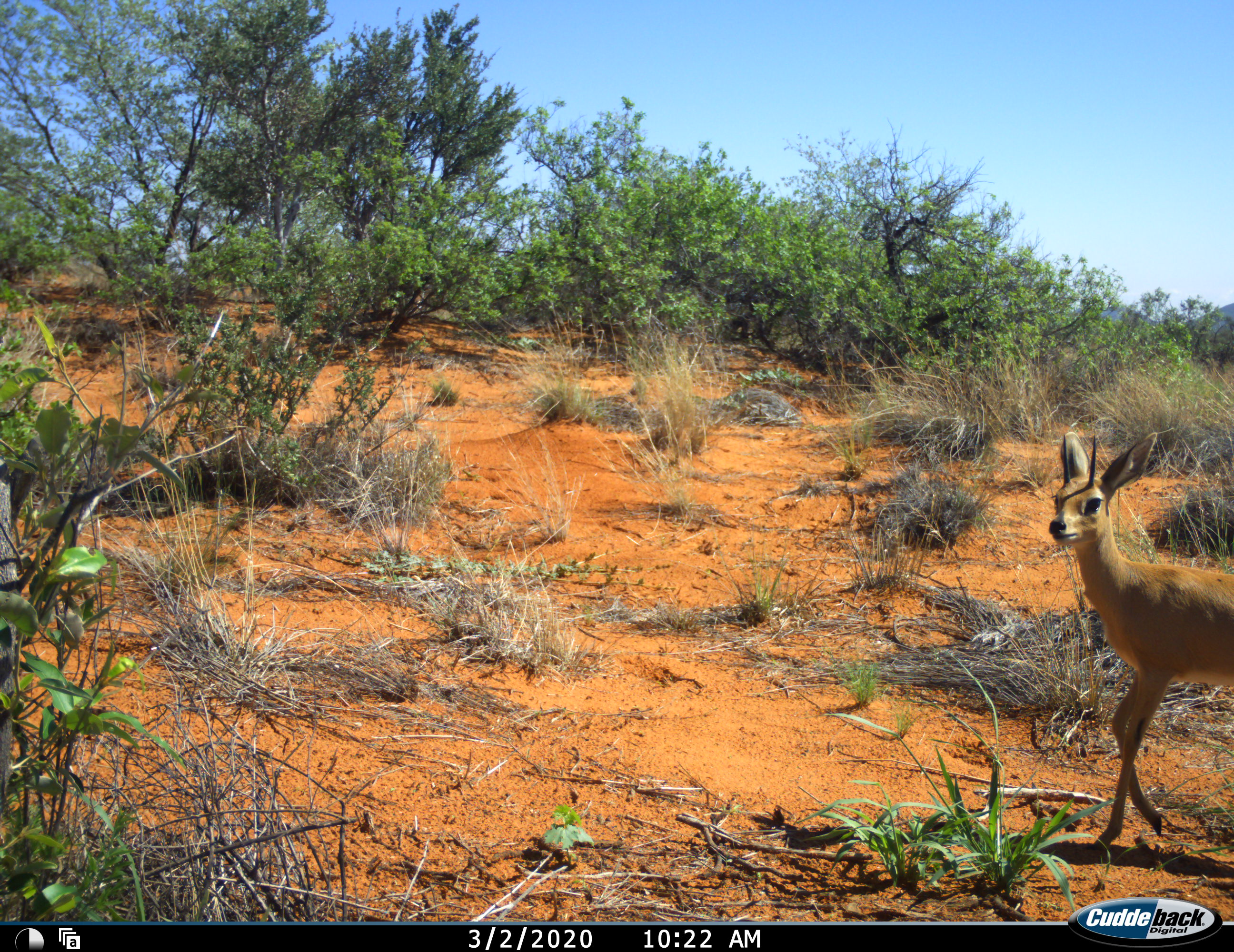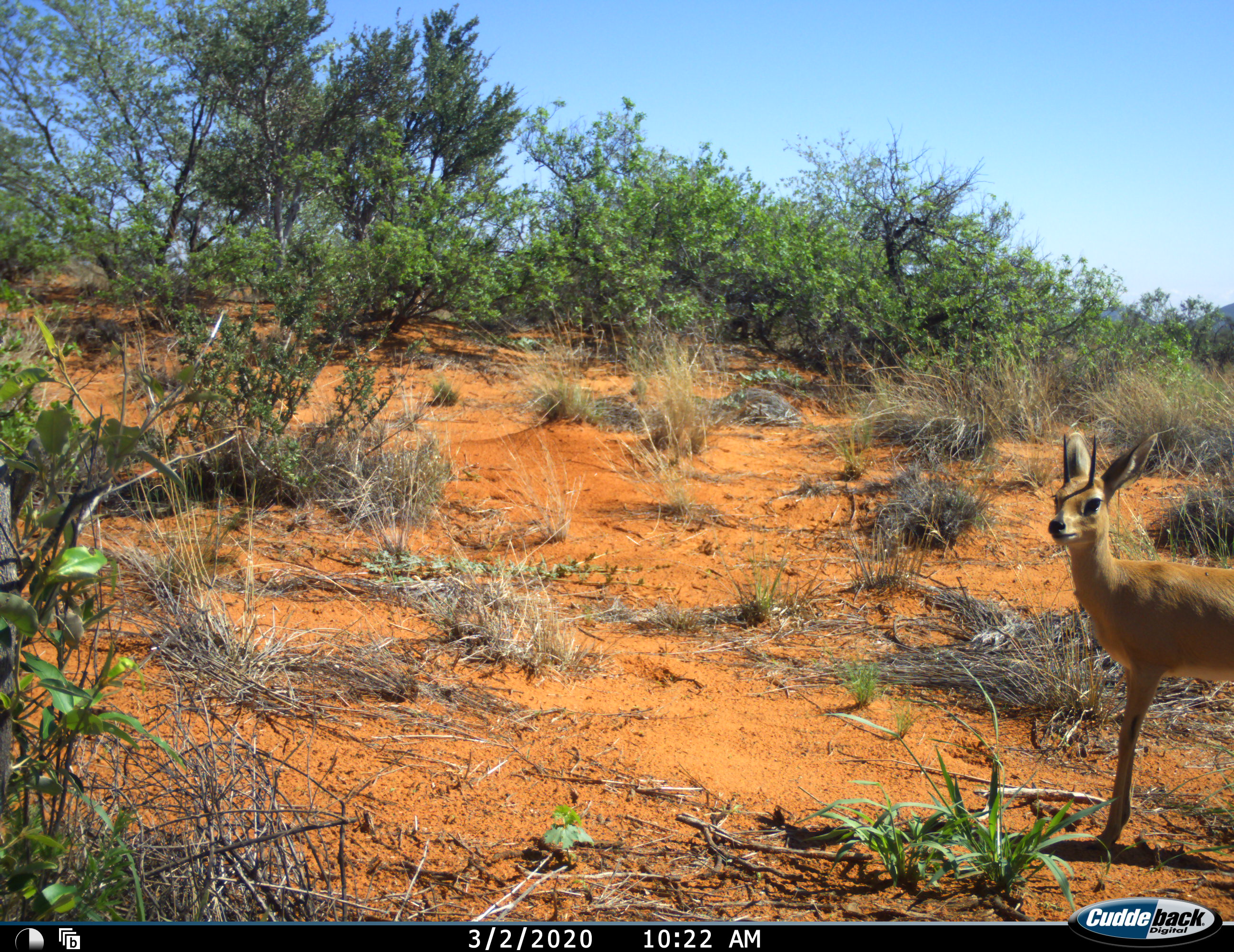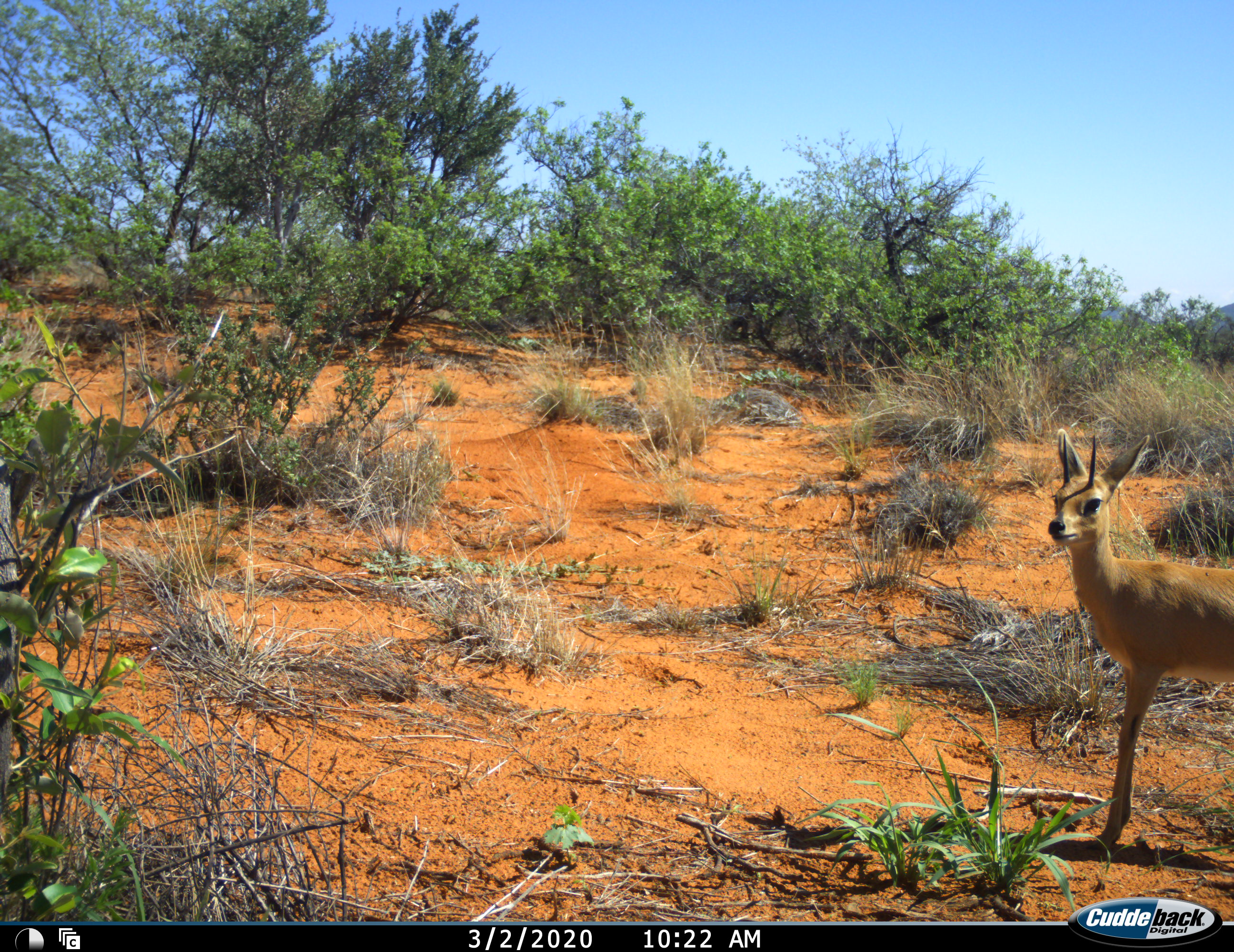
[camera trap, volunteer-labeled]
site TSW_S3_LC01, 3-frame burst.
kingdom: Animalia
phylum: Chordata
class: Mammalia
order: Artiodactyla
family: Bovidae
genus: Raphicerus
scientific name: Raphicerus campestris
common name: steenbok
Steenbok (Raphicerus campestris), count 1. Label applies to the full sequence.